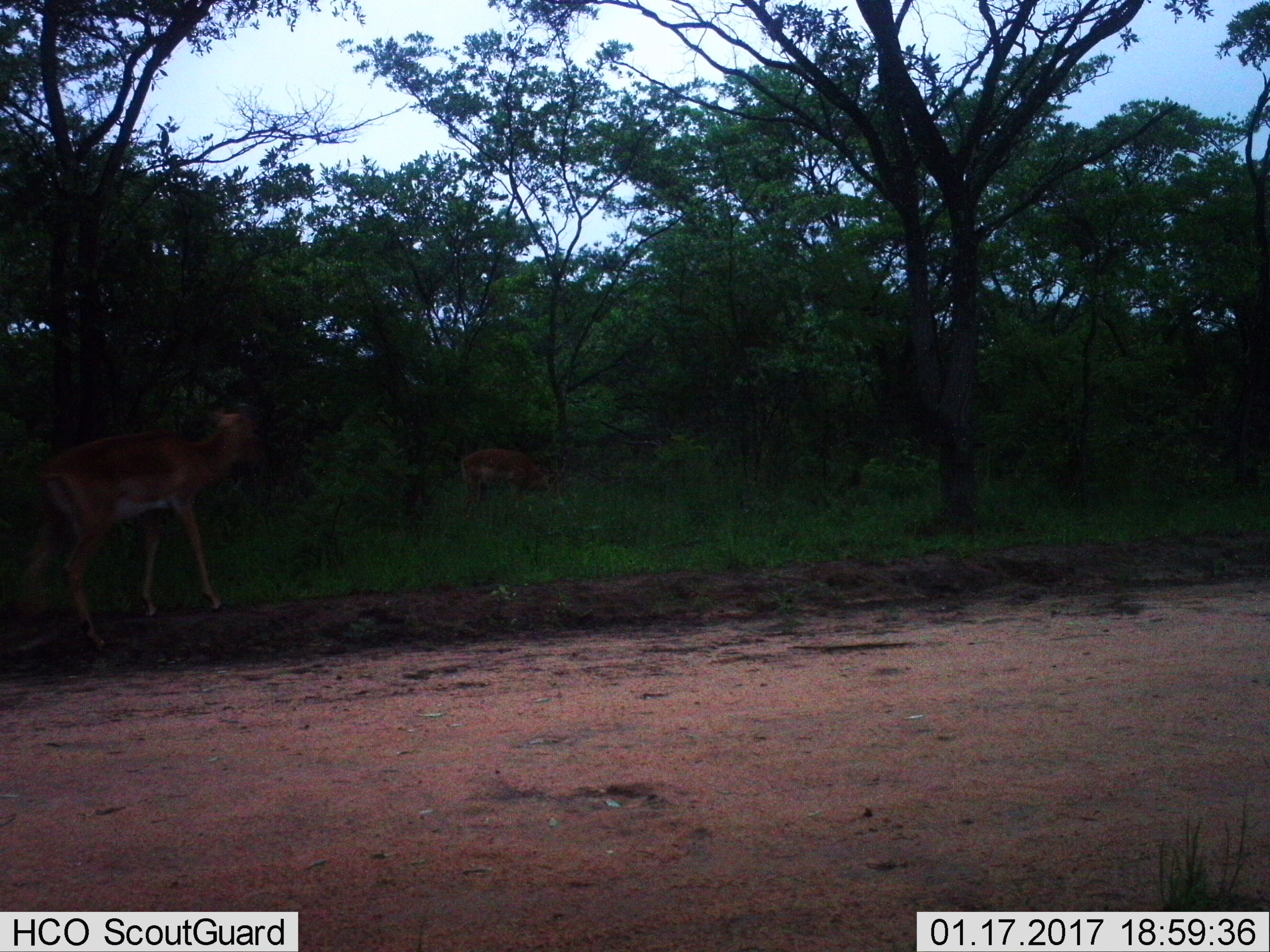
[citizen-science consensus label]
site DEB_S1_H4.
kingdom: Animalia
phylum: Chordata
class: Mammalia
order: Artiodactyla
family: Bovidae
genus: Aepyceros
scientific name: Aepyceros melampus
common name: impala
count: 2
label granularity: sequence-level